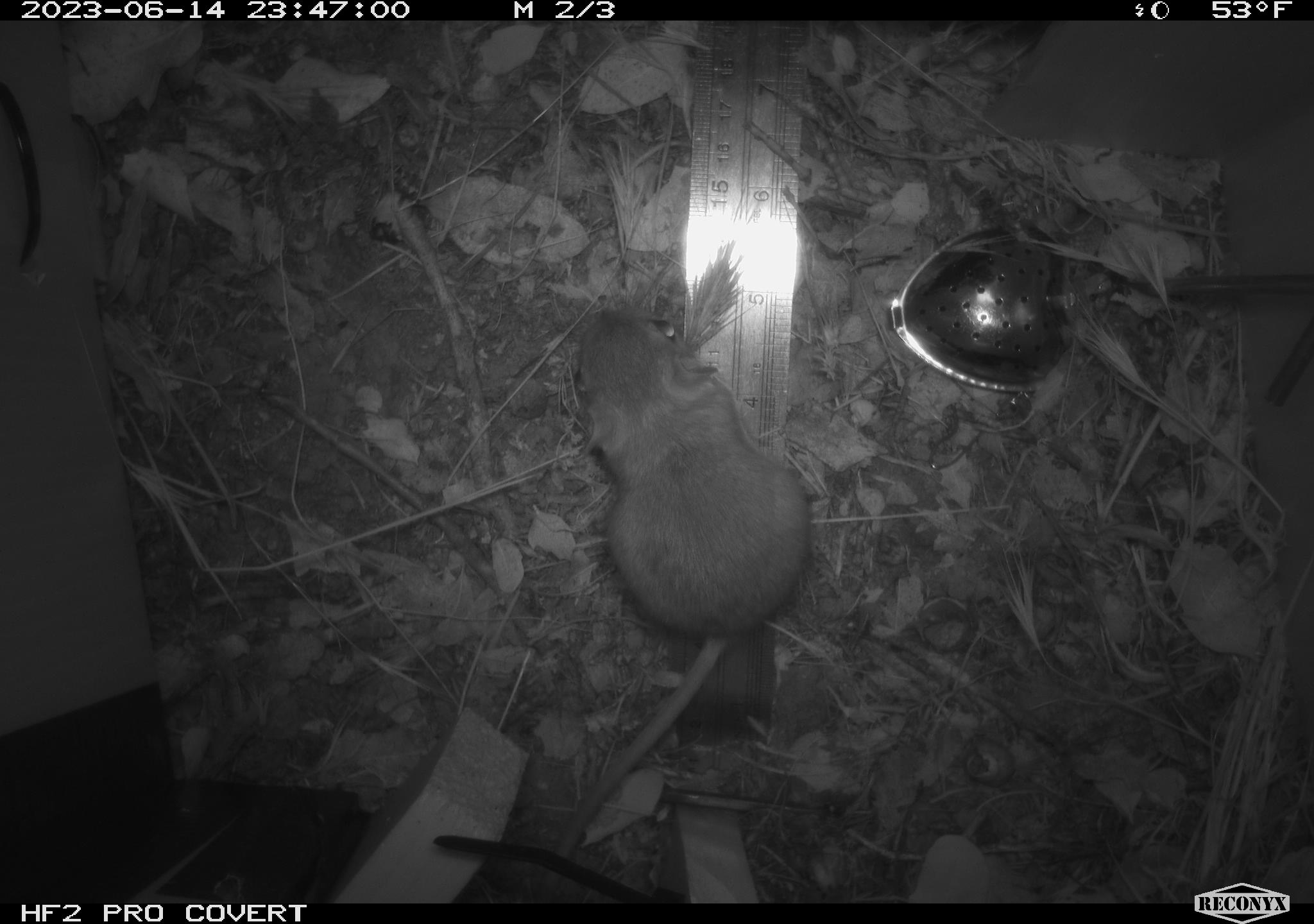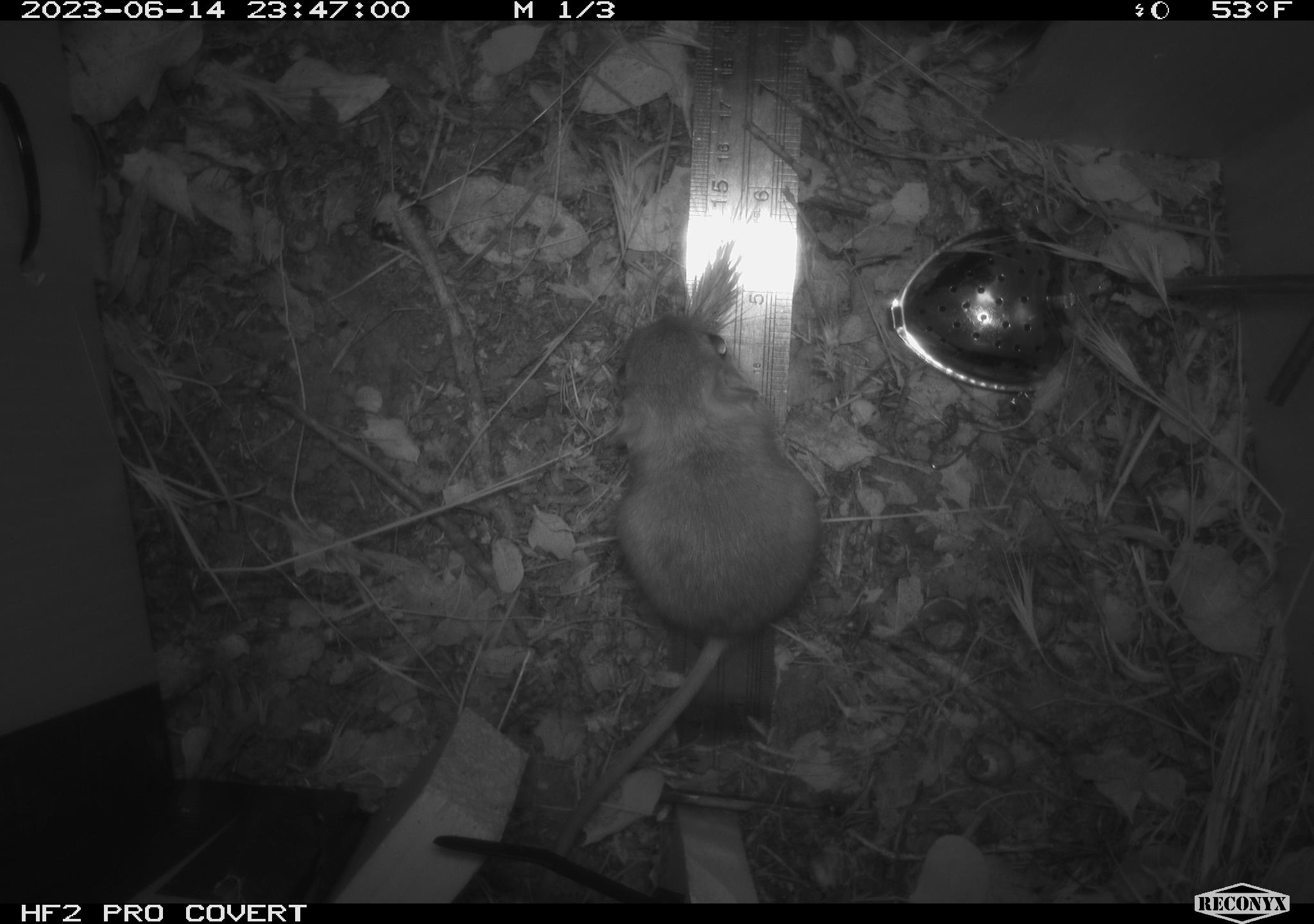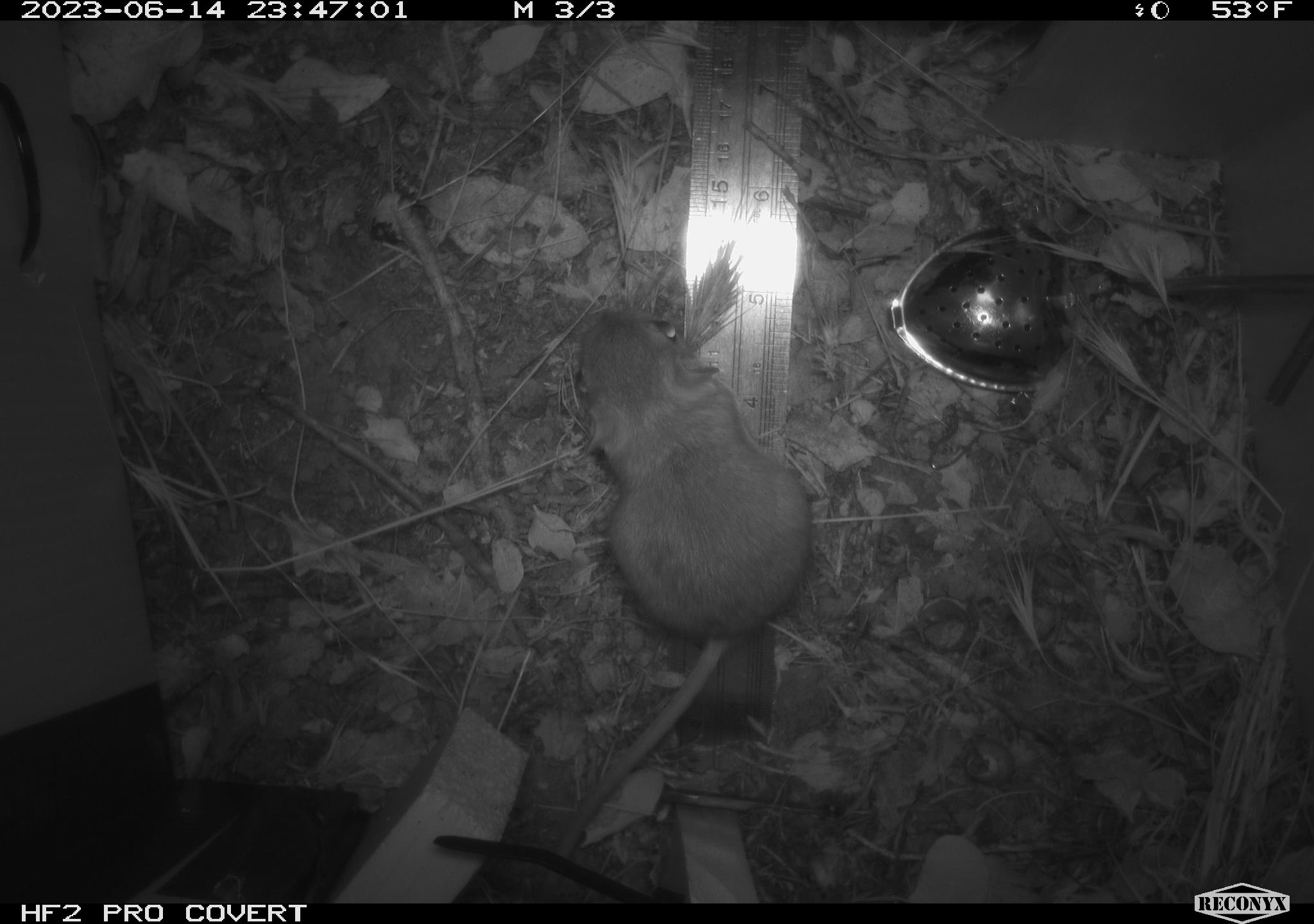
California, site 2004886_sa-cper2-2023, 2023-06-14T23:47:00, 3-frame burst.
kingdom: Animalia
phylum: Chordata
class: Mammalia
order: Rodentia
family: Heteromyidae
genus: Dipodomys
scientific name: Dipodomys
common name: kangaroo rats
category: dipodomys species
Dipodomys species (kangaroo rats) (Dipodomys).